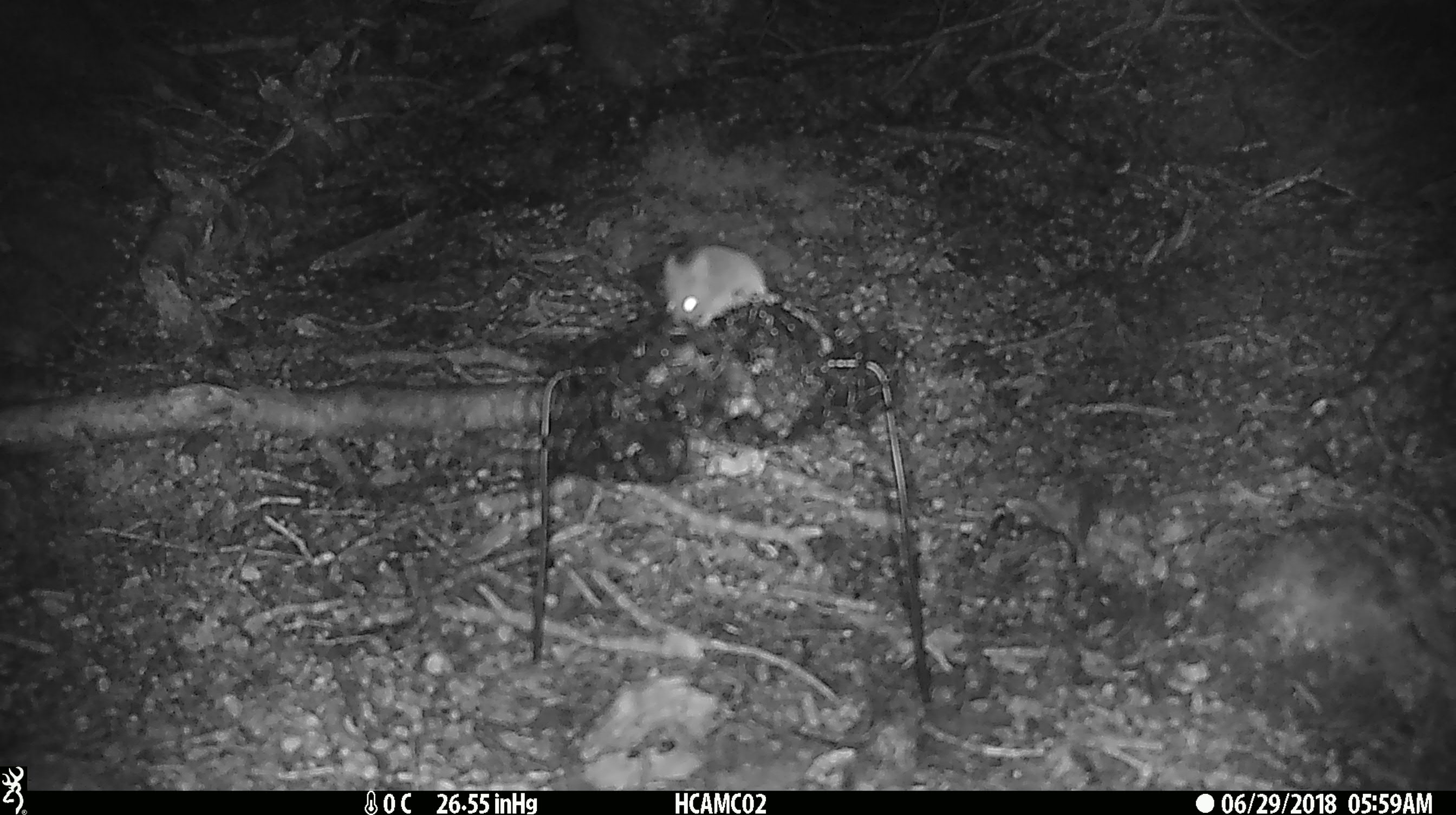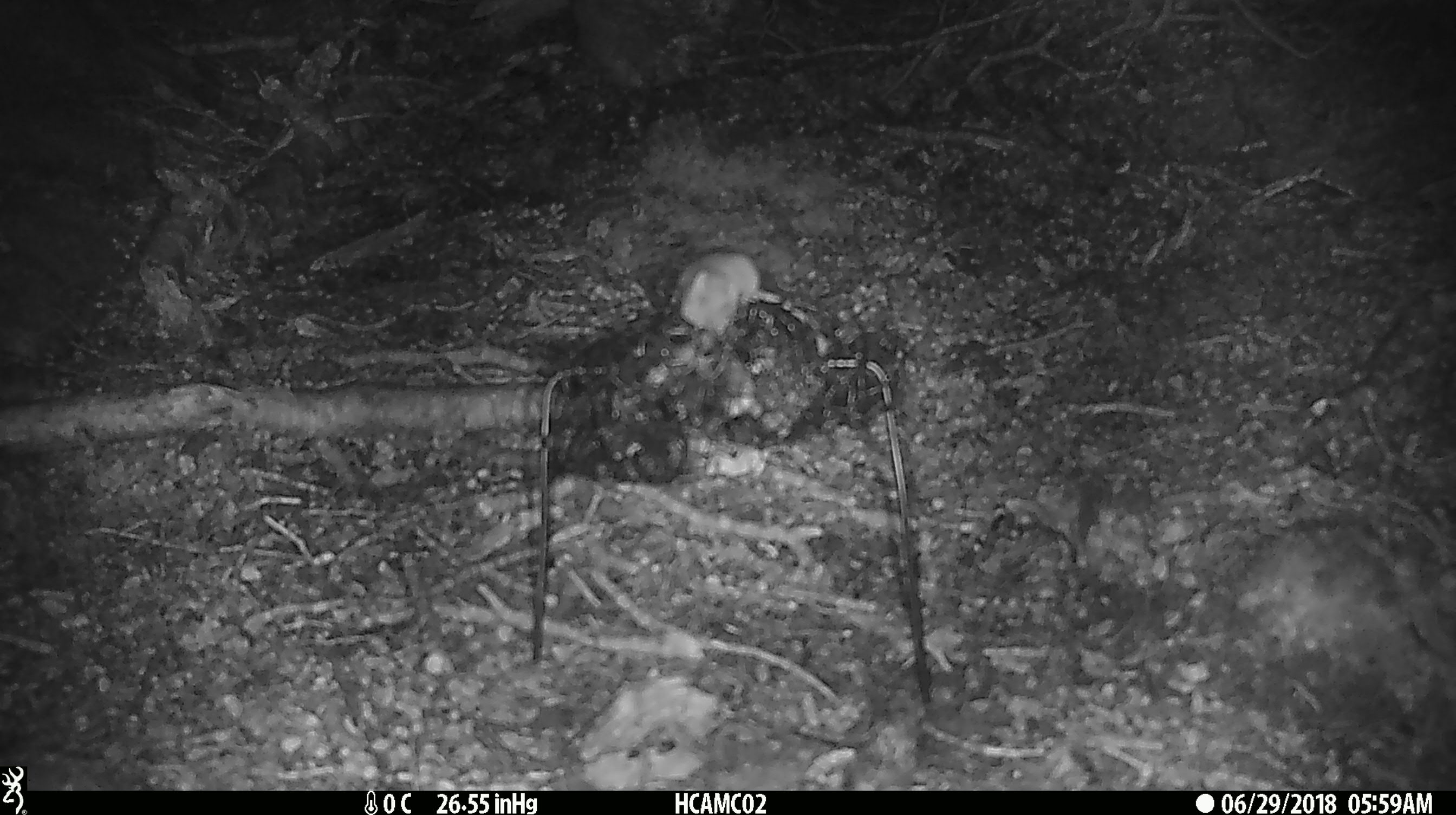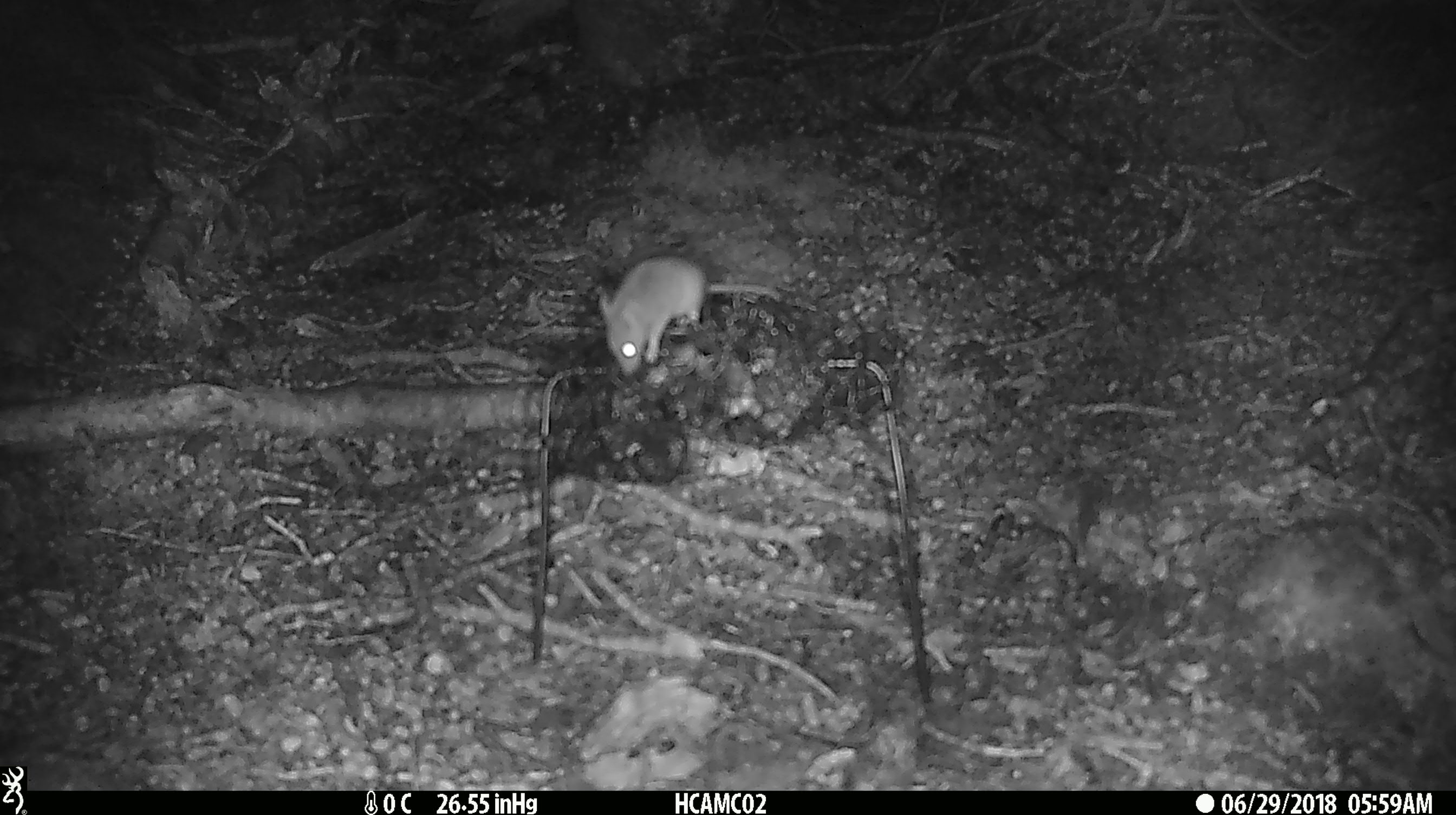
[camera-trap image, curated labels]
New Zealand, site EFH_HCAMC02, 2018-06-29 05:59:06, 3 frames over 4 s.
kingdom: Animalia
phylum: Chordata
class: Mammalia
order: Rodentia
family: Muridae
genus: Mus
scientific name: Mus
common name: mouse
Mouse (Mus).